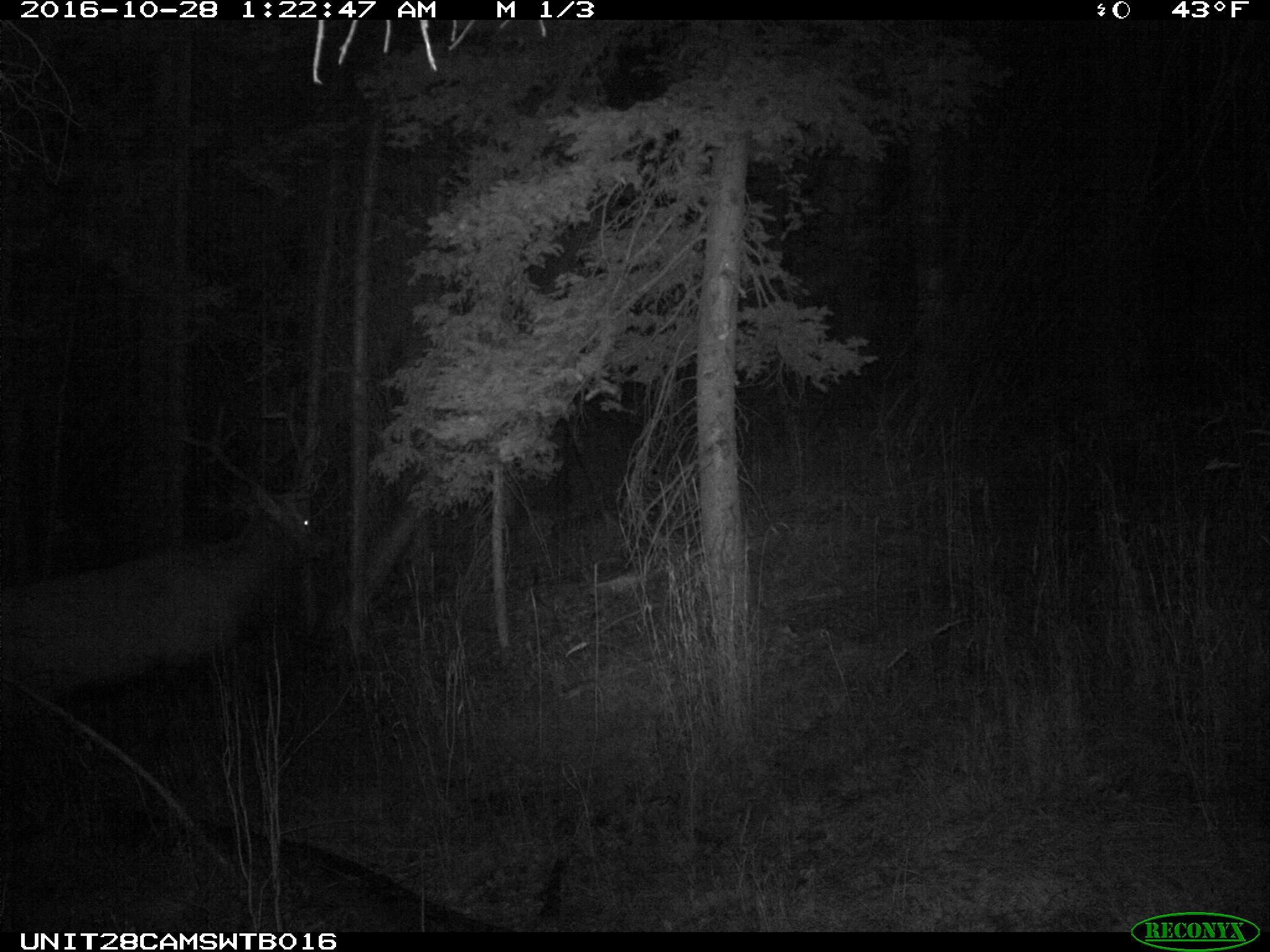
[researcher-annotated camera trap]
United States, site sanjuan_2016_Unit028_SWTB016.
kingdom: Animalia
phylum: Chordata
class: Mammalia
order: Artiodactyla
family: Cervidae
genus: Cervus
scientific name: Cervus elaphus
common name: red deer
Cervus elaphus (red deer).